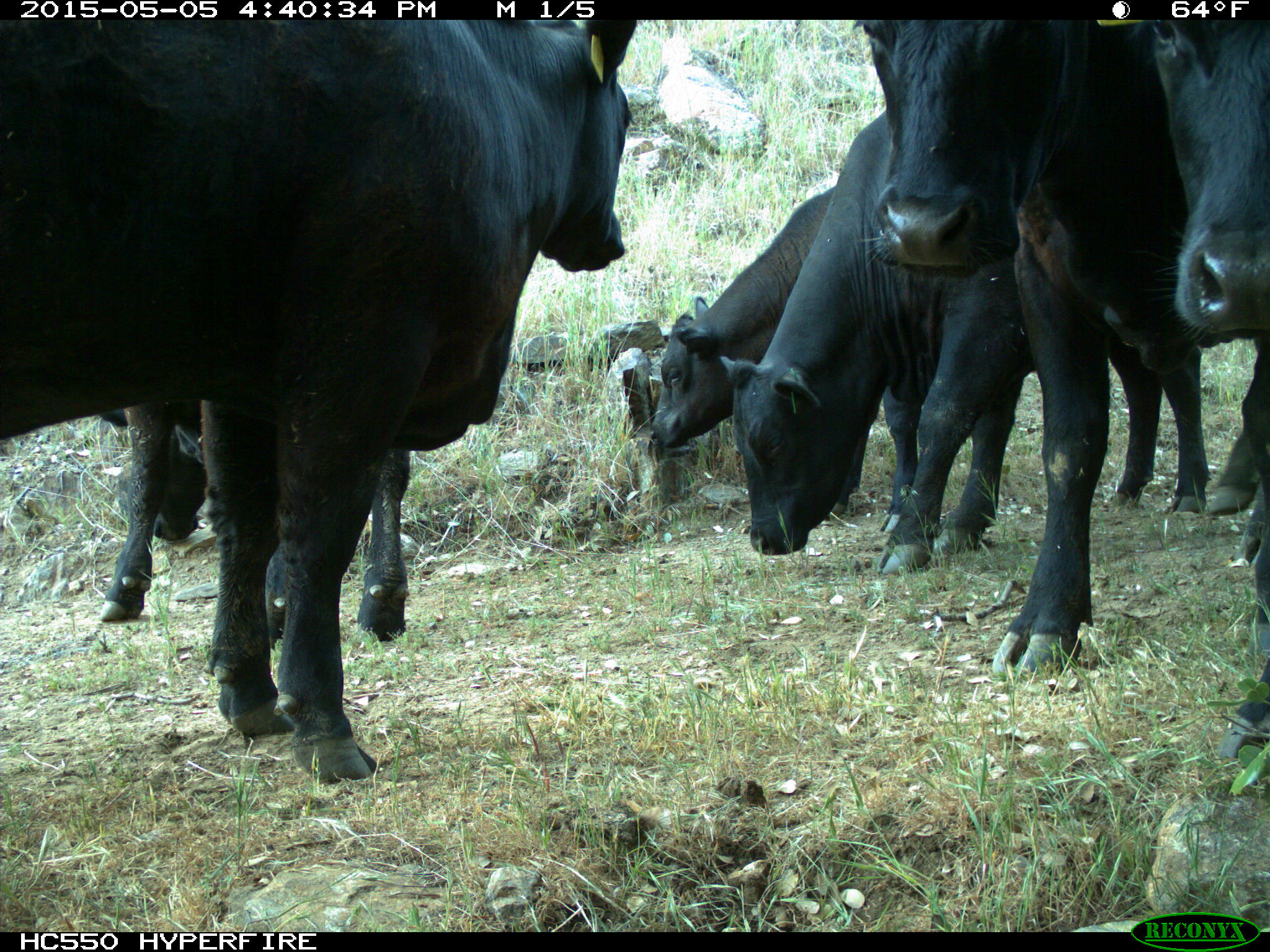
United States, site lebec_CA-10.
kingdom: Animalia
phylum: Chordata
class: Mammalia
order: Artiodactyla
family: Bovidae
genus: Bos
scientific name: Bos taurus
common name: domestic cow